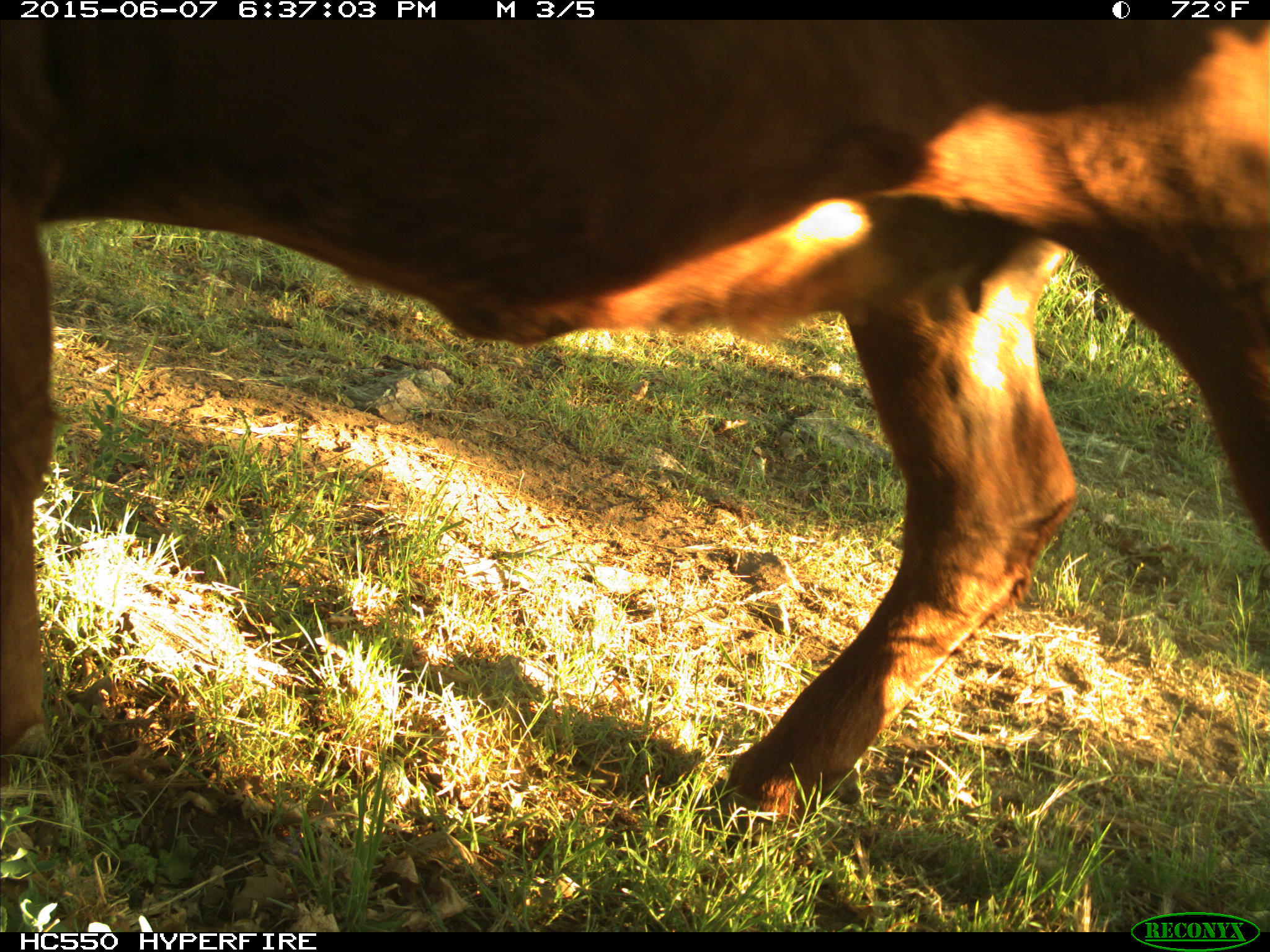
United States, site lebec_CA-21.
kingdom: Animalia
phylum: Chordata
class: Mammalia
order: Artiodactyla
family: Bovidae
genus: Bos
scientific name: Bos taurus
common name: domestic cow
Bos taurus (domestic cow).